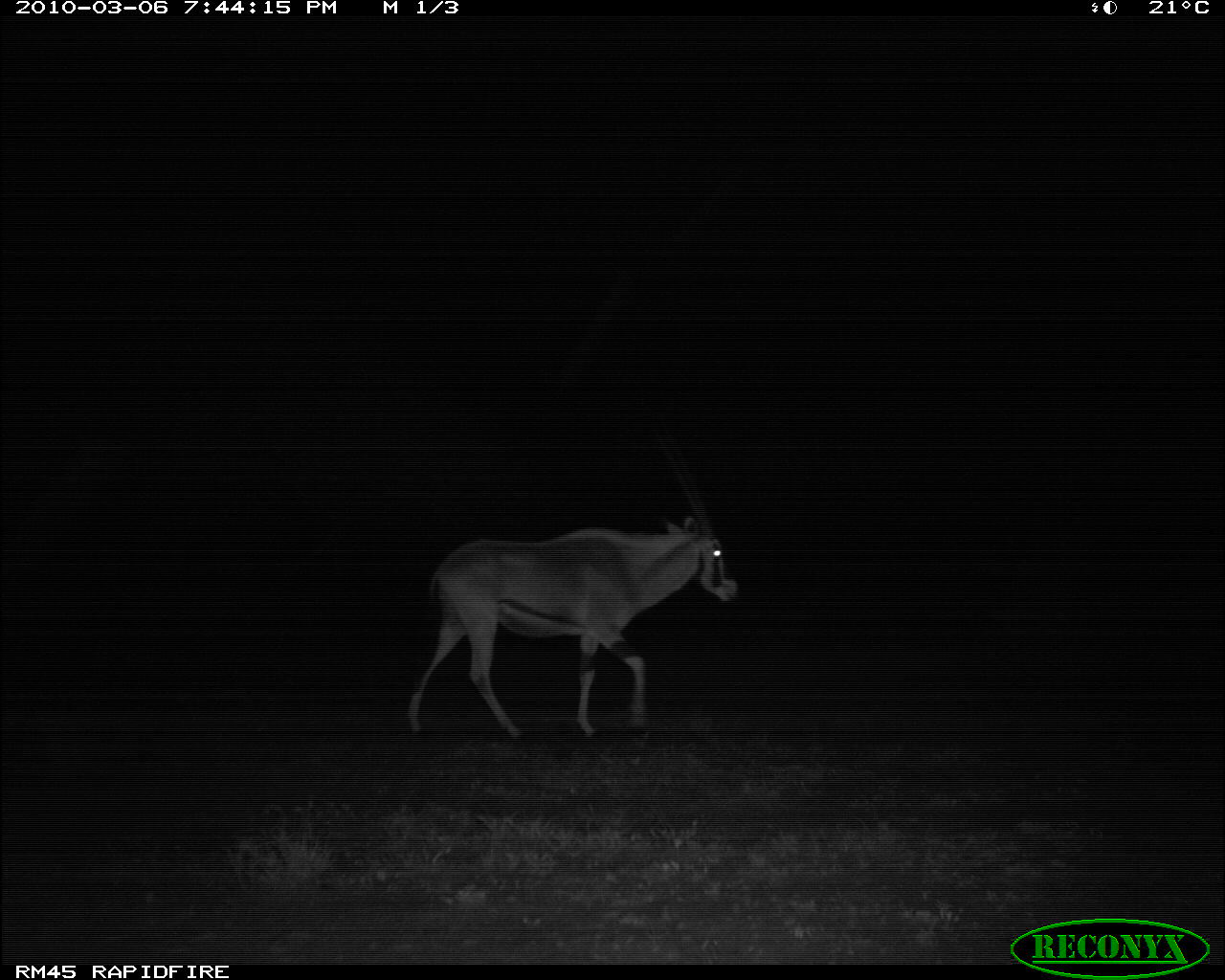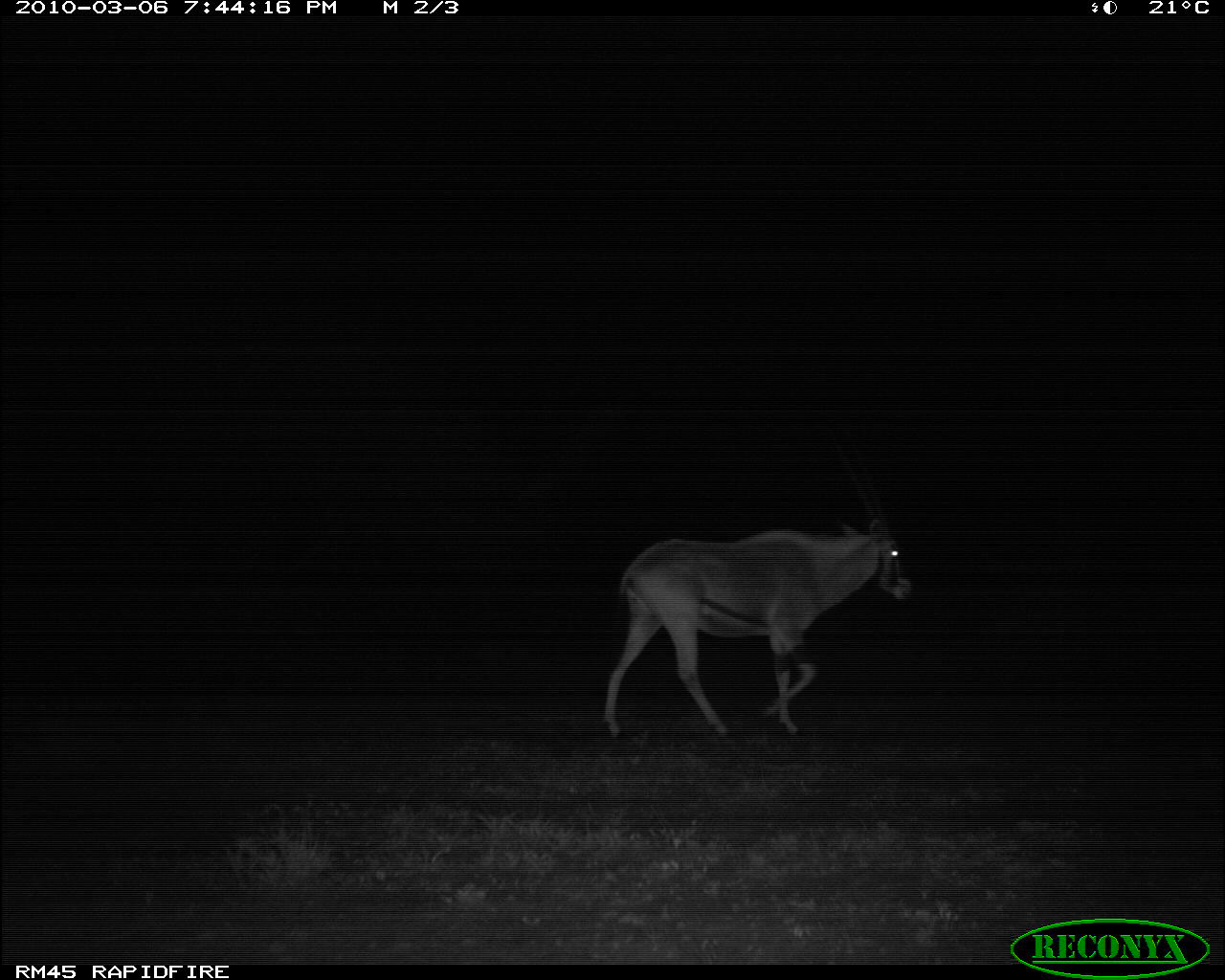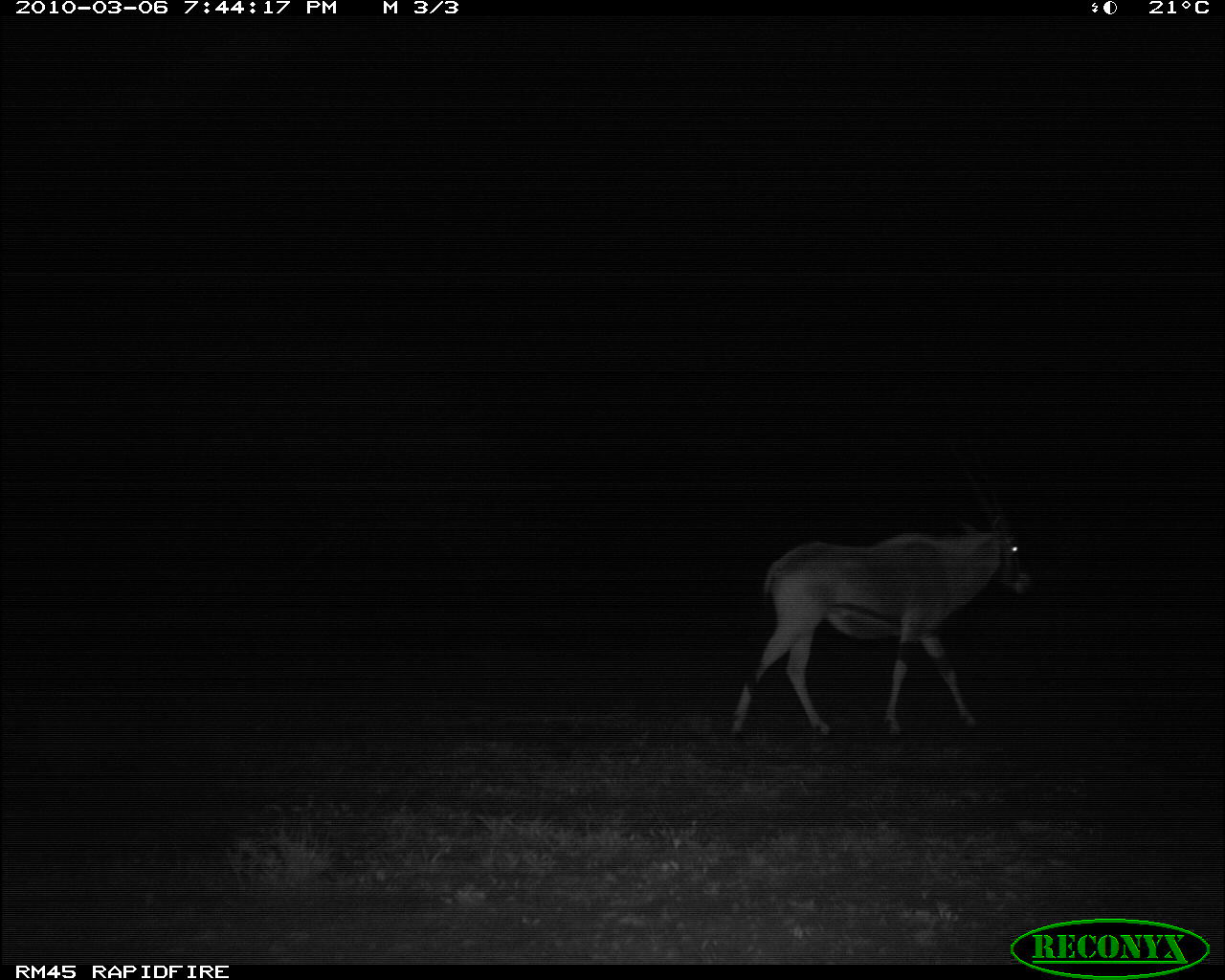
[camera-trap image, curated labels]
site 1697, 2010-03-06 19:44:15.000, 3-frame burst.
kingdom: Animalia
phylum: Chordata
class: Mammalia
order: Artiodactyla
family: Bovidae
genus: Oryx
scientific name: Oryx beisa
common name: east african oryx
Oryx beisa (east african oryx), count 1.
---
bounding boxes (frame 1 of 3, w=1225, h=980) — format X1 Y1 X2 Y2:
oryx beisa: 406 448 740 741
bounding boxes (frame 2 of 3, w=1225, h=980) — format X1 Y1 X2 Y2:
oryx beisa: 603 460 913 742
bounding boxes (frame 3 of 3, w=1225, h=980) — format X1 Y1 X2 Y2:
oryx beisa: 723 443 1039 741